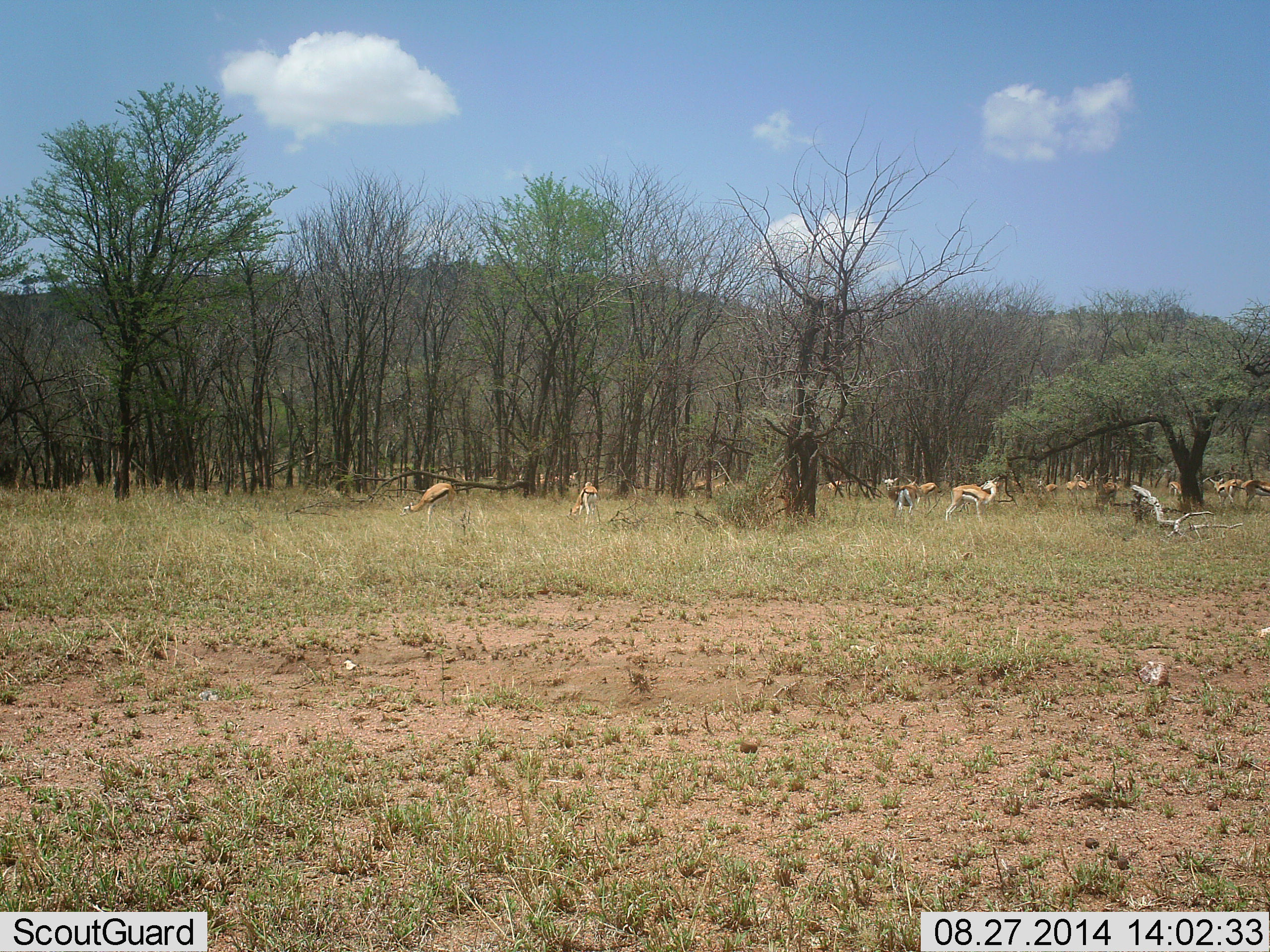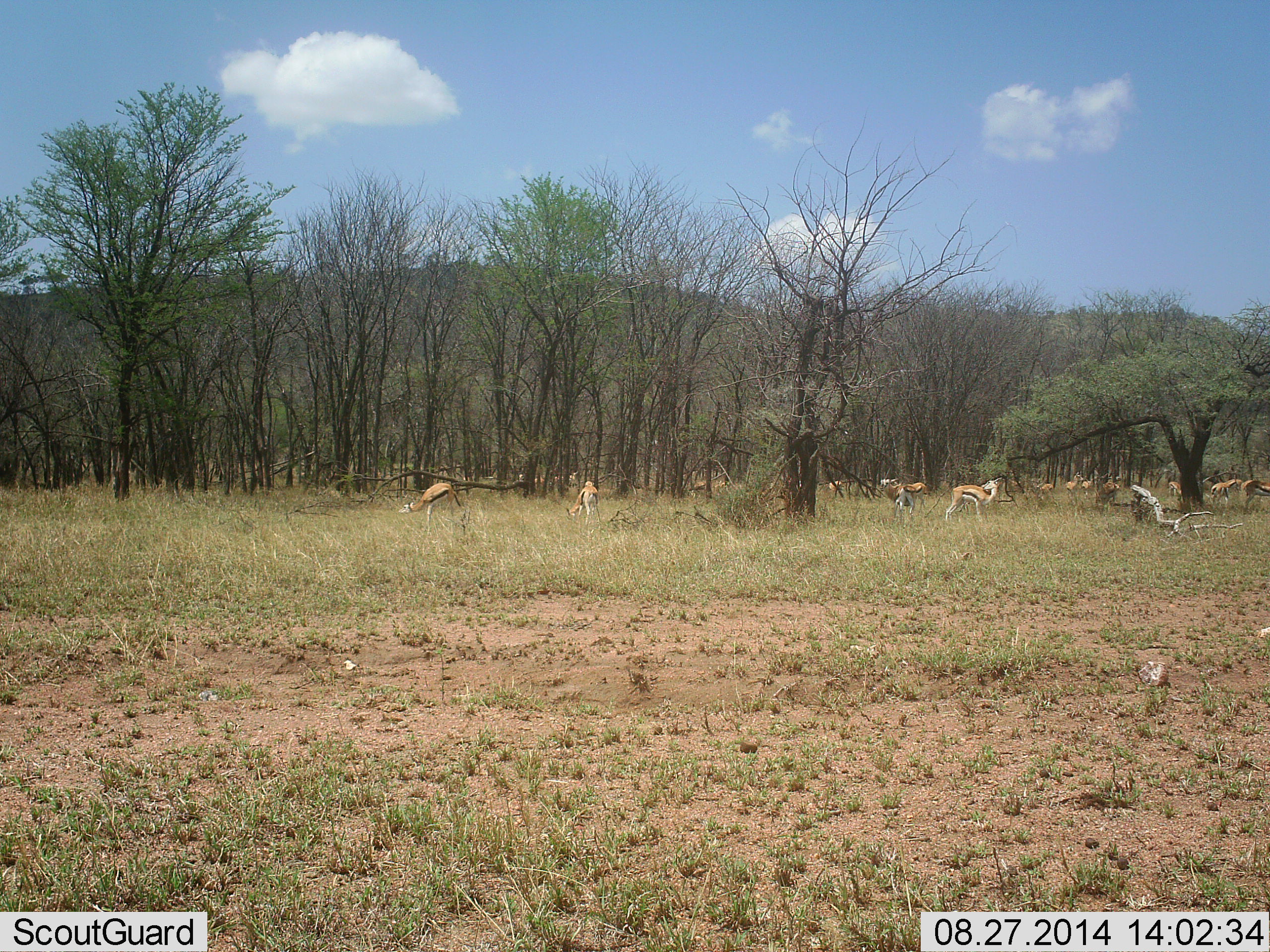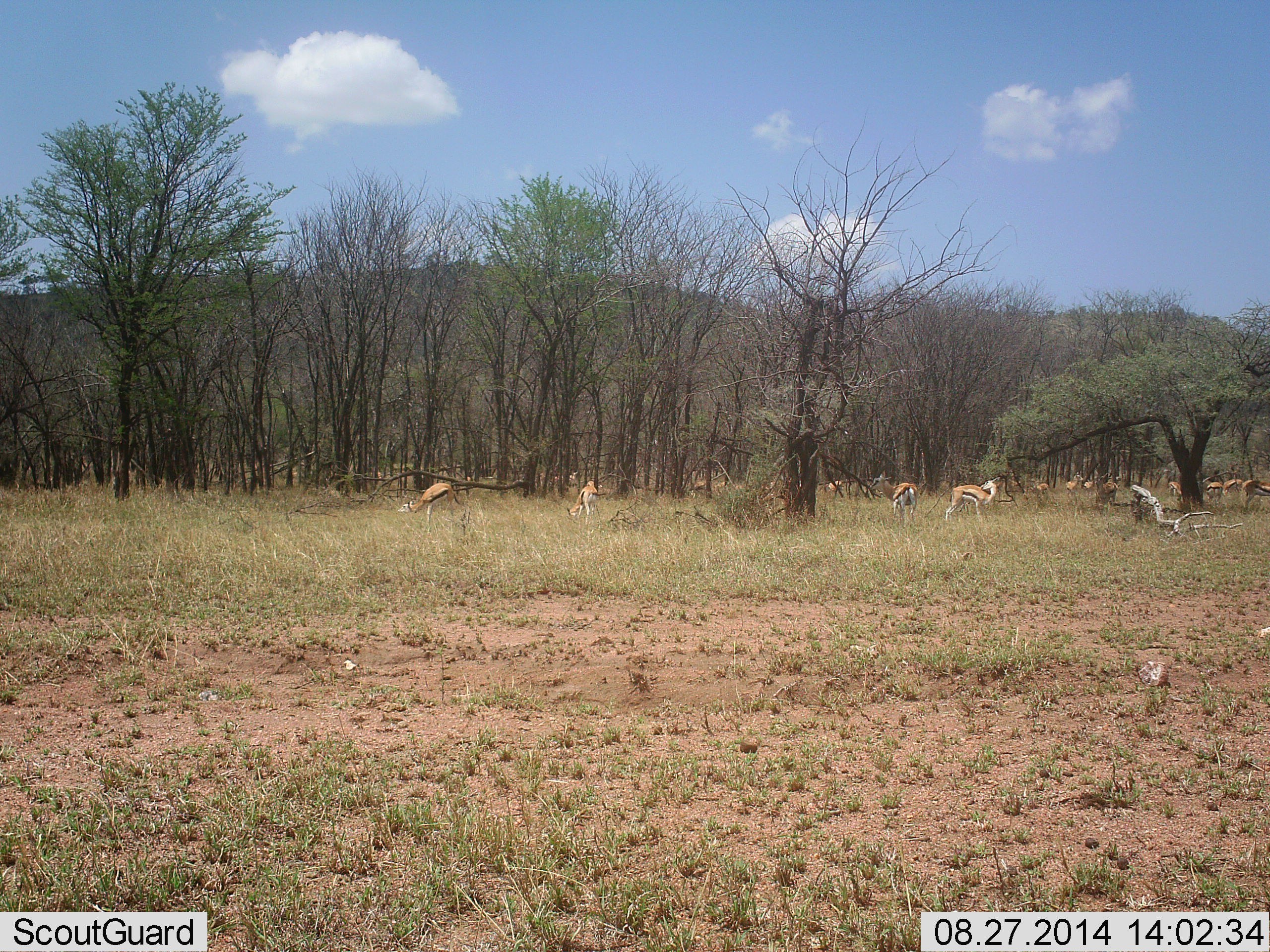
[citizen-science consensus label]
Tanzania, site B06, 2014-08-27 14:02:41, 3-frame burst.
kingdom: Animalia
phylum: Chordata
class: Mammalia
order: Artiodactyla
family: Bovidae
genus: Eudorcas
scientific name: Eudorcas thomsonii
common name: thomson's gazelle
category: gazellethomsons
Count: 11-50.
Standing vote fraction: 80%.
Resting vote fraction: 0%.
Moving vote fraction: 50%.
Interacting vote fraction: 0%.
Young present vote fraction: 0%.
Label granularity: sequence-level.